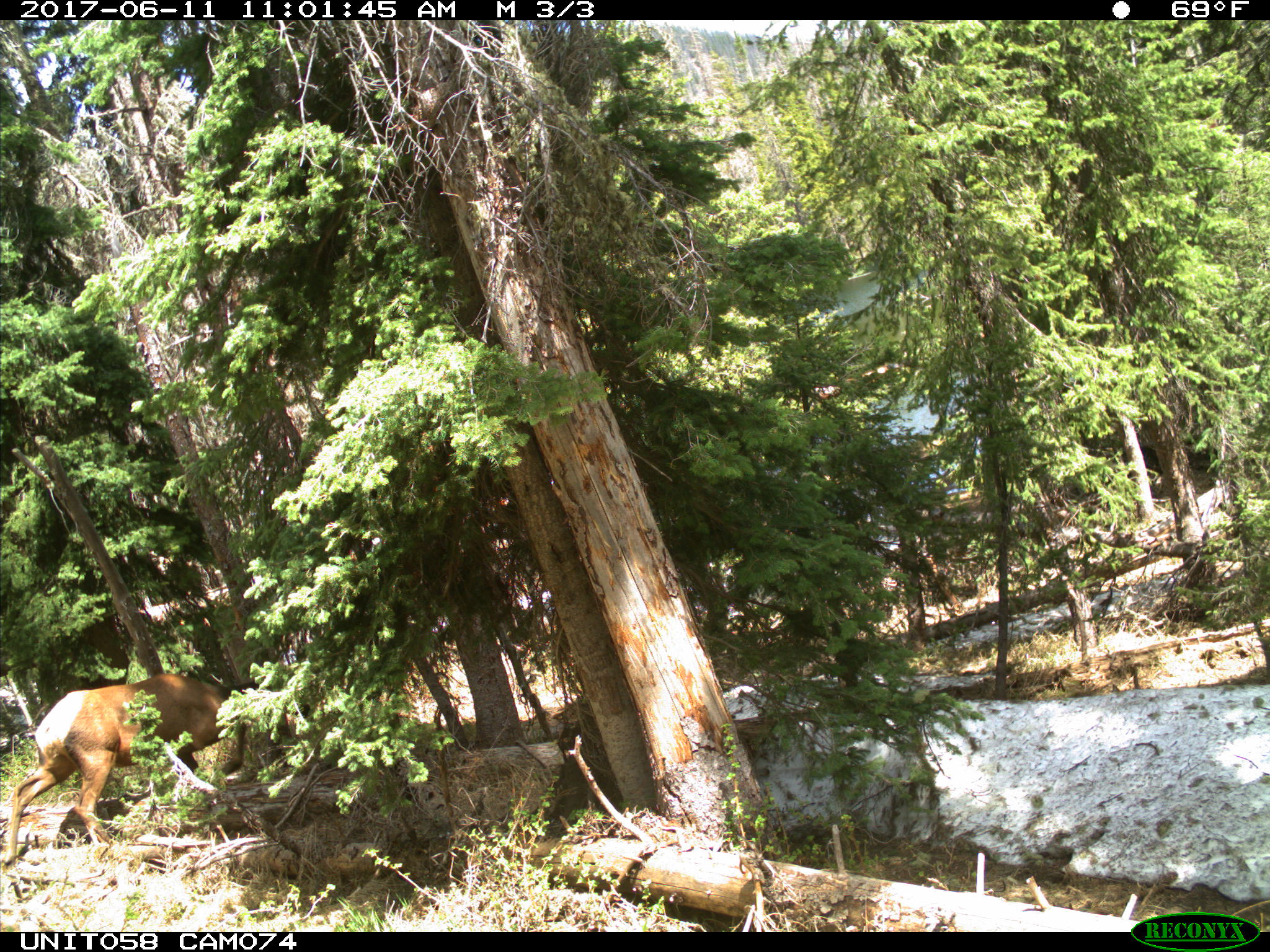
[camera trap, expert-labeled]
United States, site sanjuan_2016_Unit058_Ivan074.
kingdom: Animalia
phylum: Chordata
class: Mammalia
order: Artiodactyla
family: Cervidae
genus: Cervus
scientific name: Cervus elaphus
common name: red deer